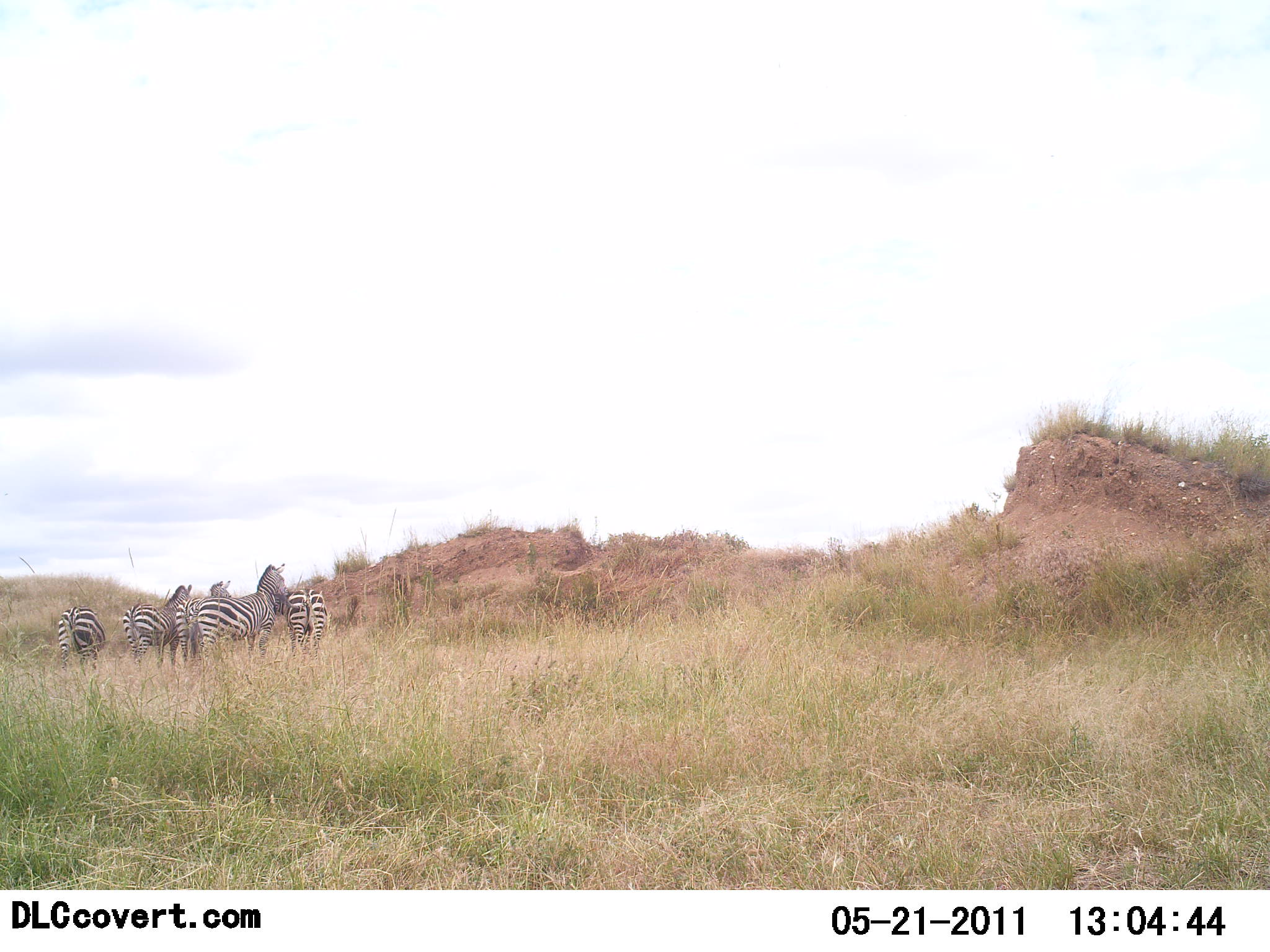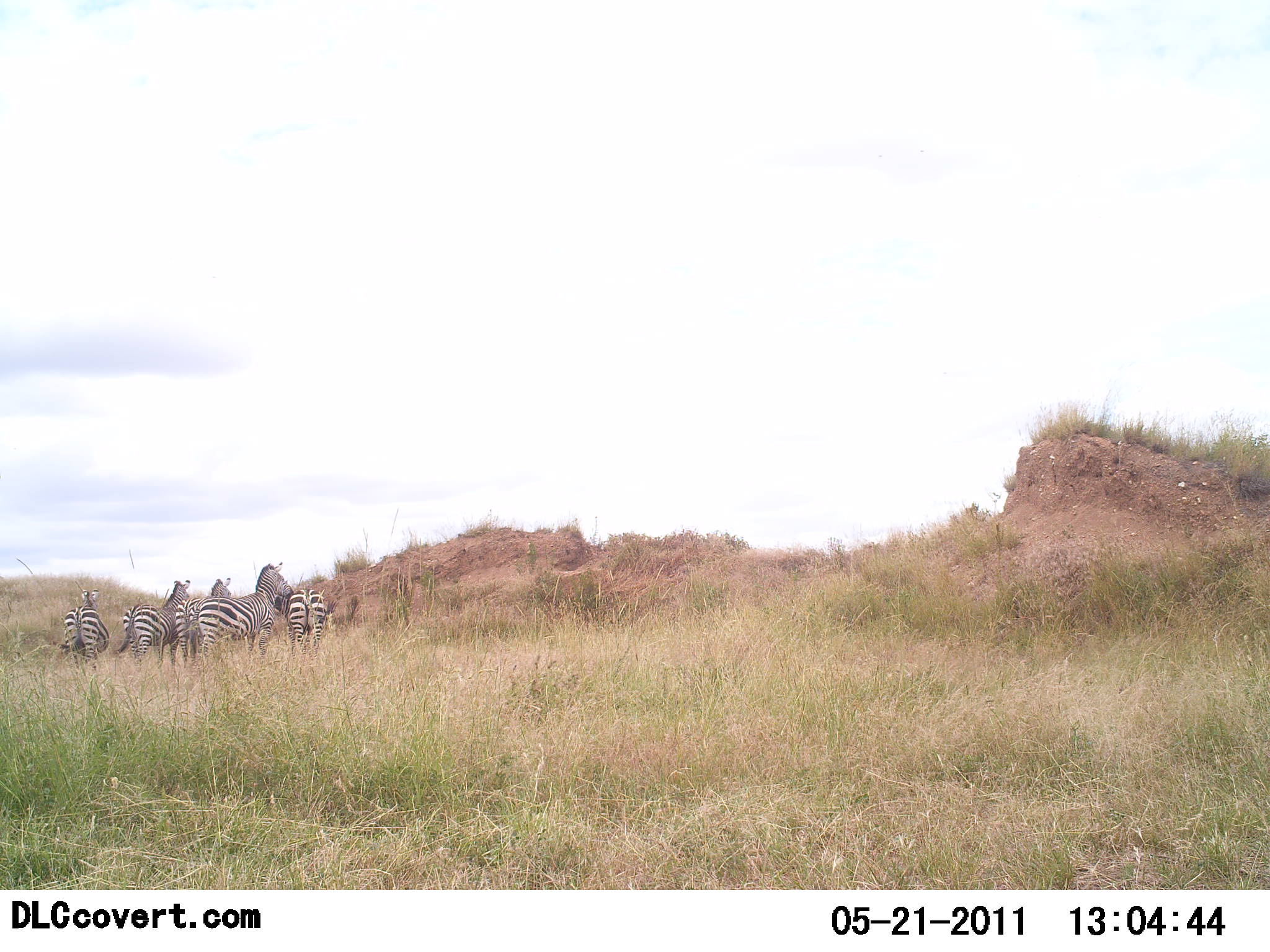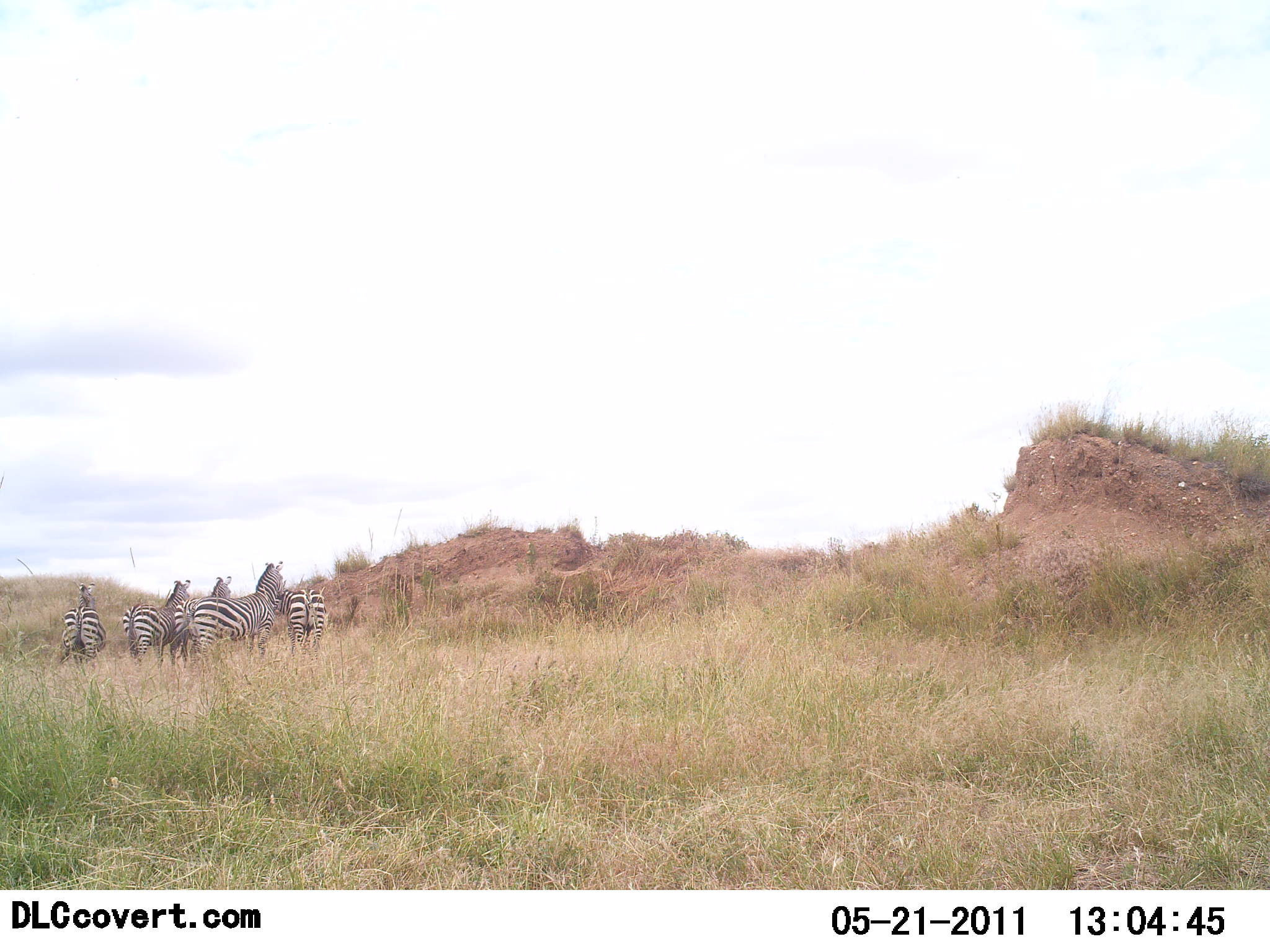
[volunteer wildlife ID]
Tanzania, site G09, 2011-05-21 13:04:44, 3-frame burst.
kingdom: Animalia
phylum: Chordata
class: Mammalia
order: Perissodactyla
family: Equidae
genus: Equus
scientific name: Equus quagga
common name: plains zebra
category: zebra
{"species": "zebra (plains zebra) (Equus quagga)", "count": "5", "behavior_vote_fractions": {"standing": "82%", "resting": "0%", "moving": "18%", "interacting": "0%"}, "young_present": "0%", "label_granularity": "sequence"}